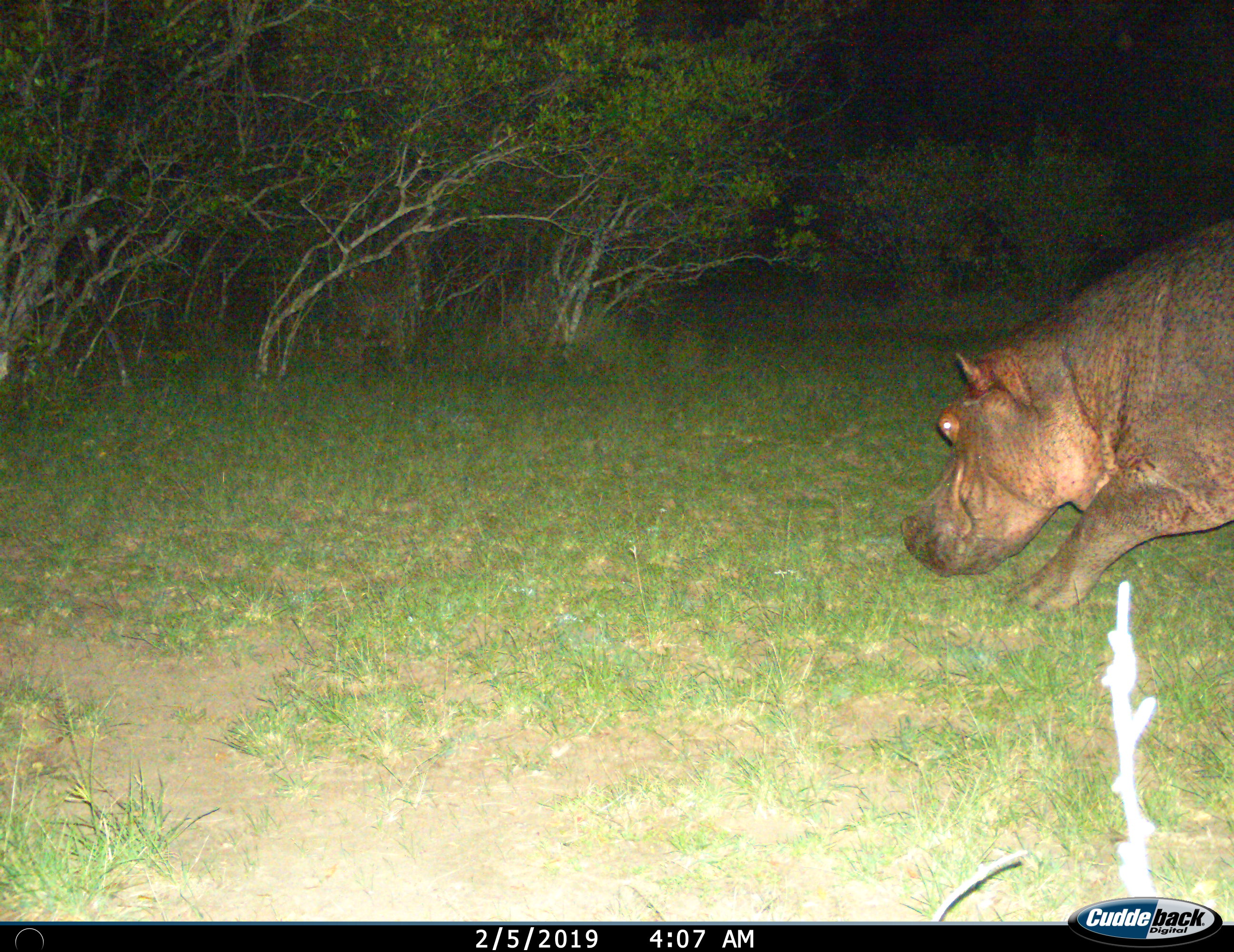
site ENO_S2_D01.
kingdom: Animalia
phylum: Chordata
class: Mammalia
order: Artiodactyla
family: Hippopotamidae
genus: Hippopotamus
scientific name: Hippopotamus amphibius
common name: hippopotamus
Hippopotamus (Hippopotamus amphibius), count 1. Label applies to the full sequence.